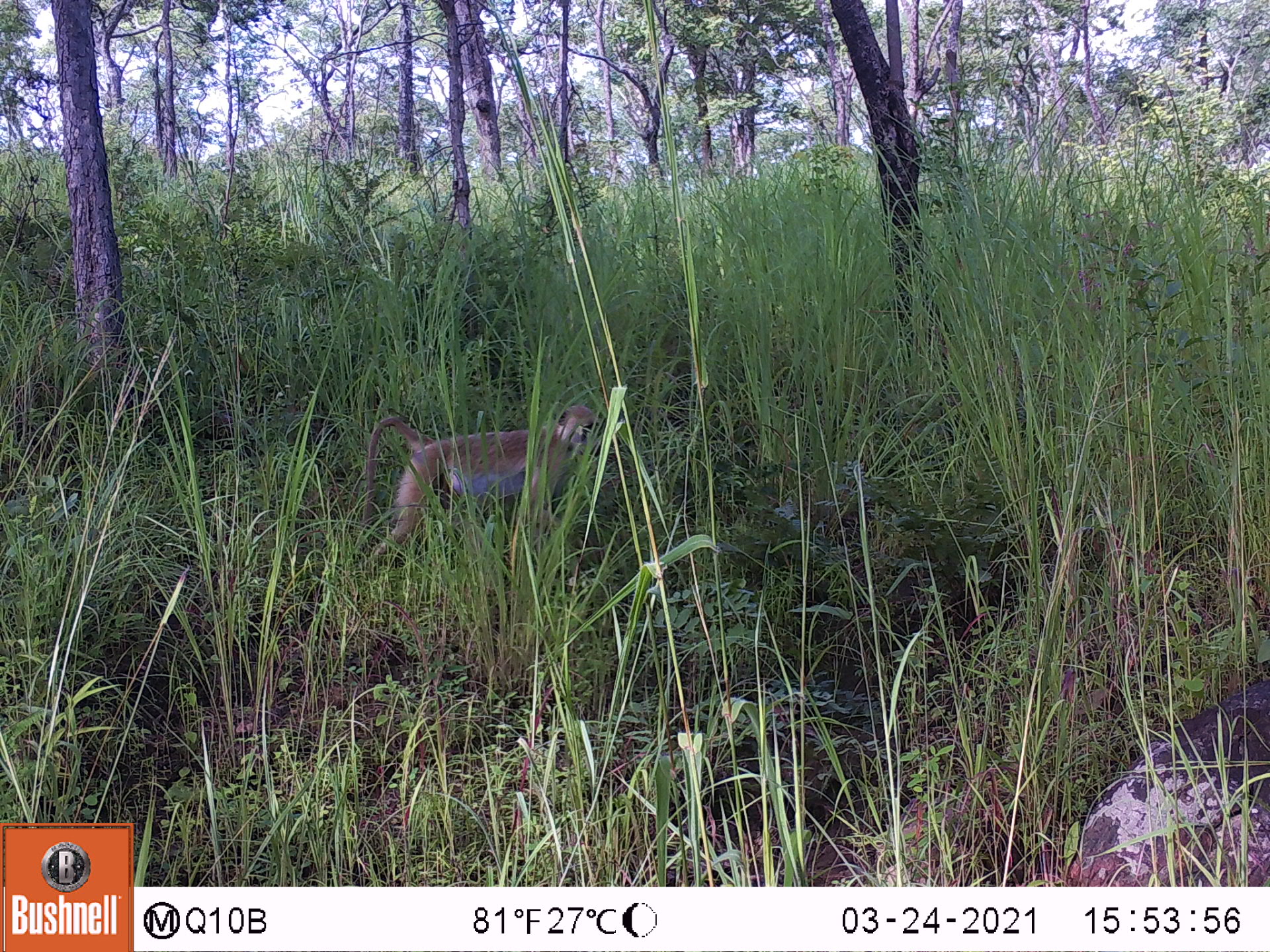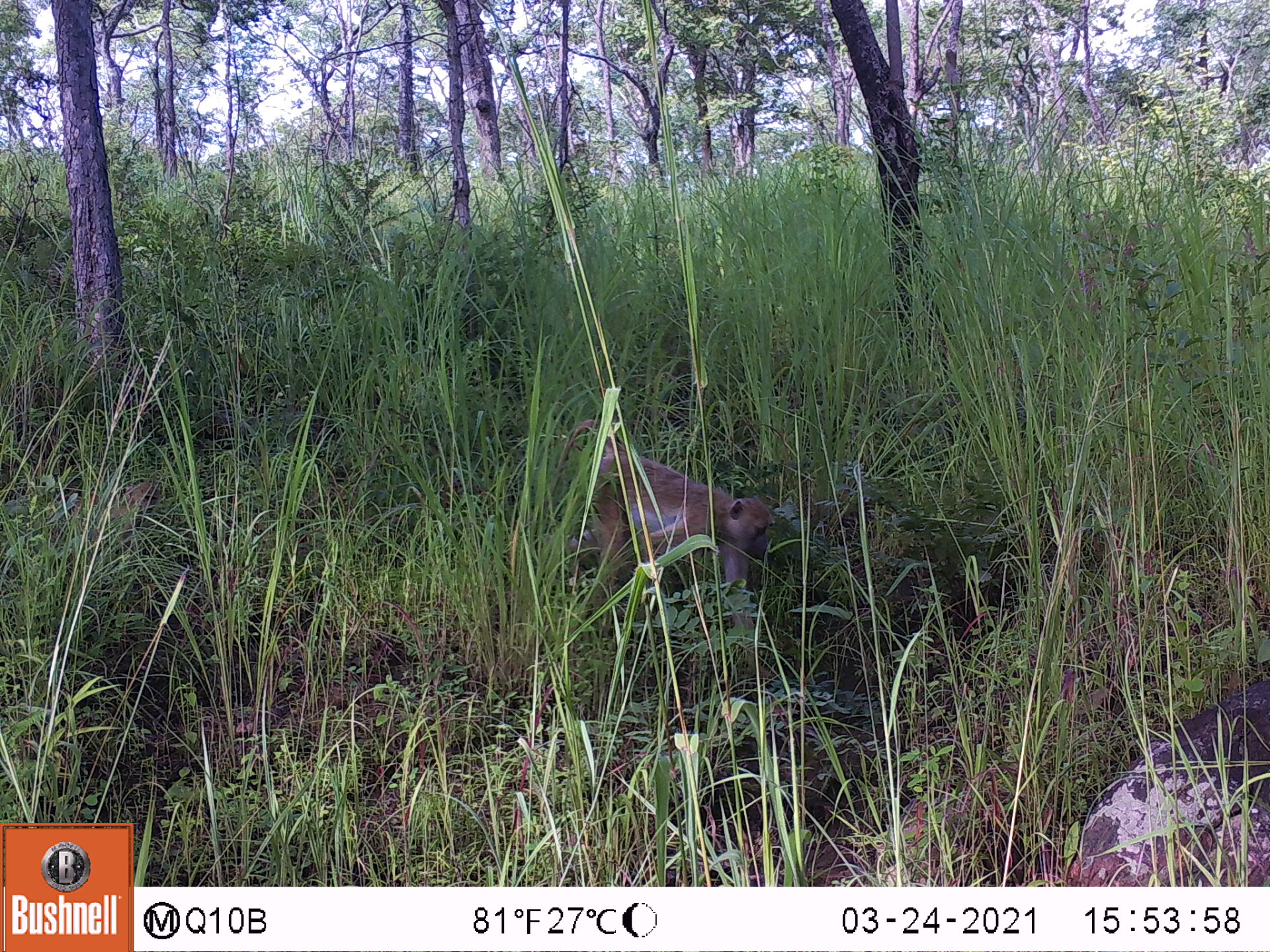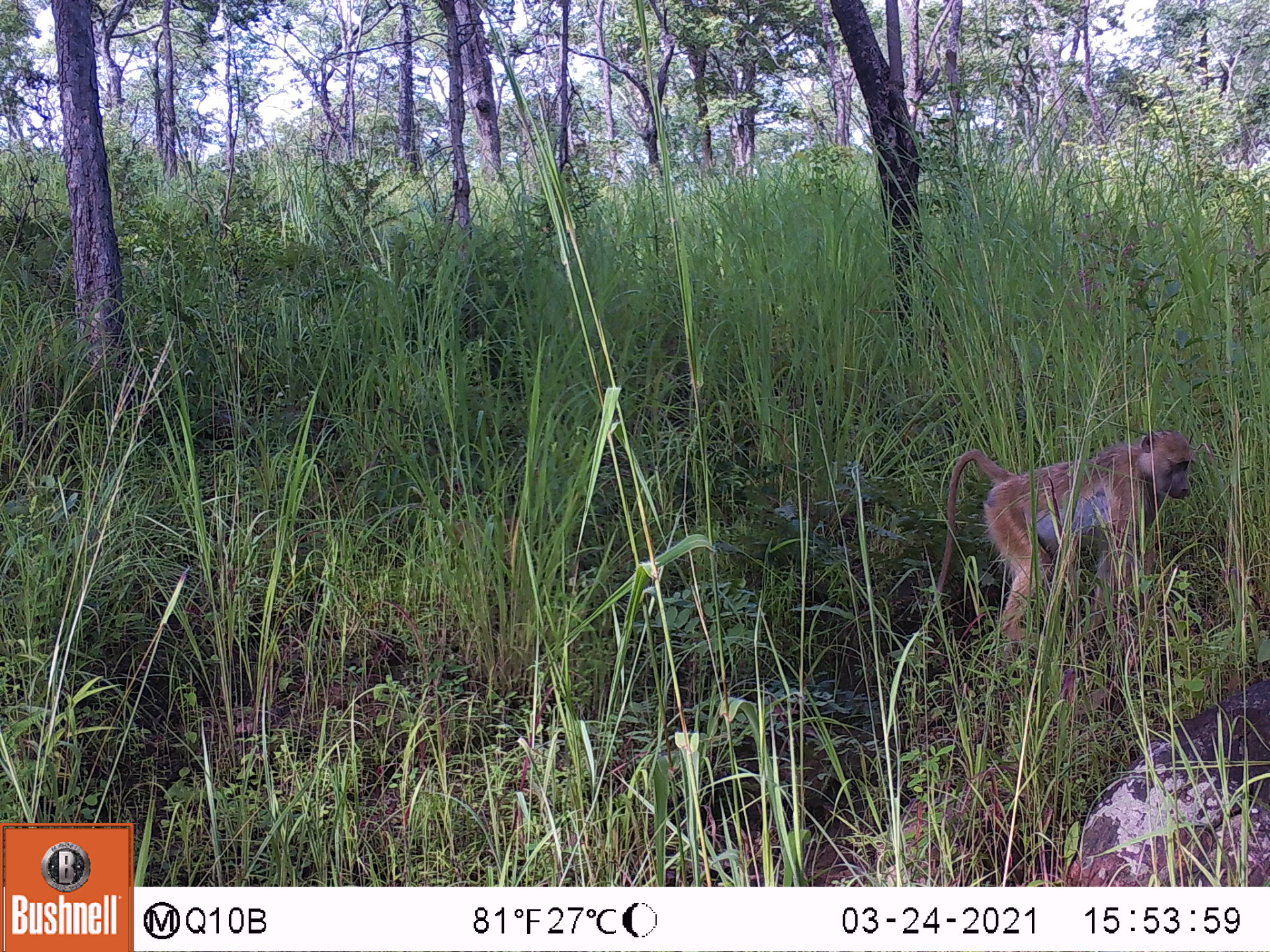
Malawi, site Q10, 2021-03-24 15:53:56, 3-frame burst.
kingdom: Animalia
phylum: Chordata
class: Mammalia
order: Primates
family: Cercopithecidae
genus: Papio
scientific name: Papio cynocephalus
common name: yellow baboon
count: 1